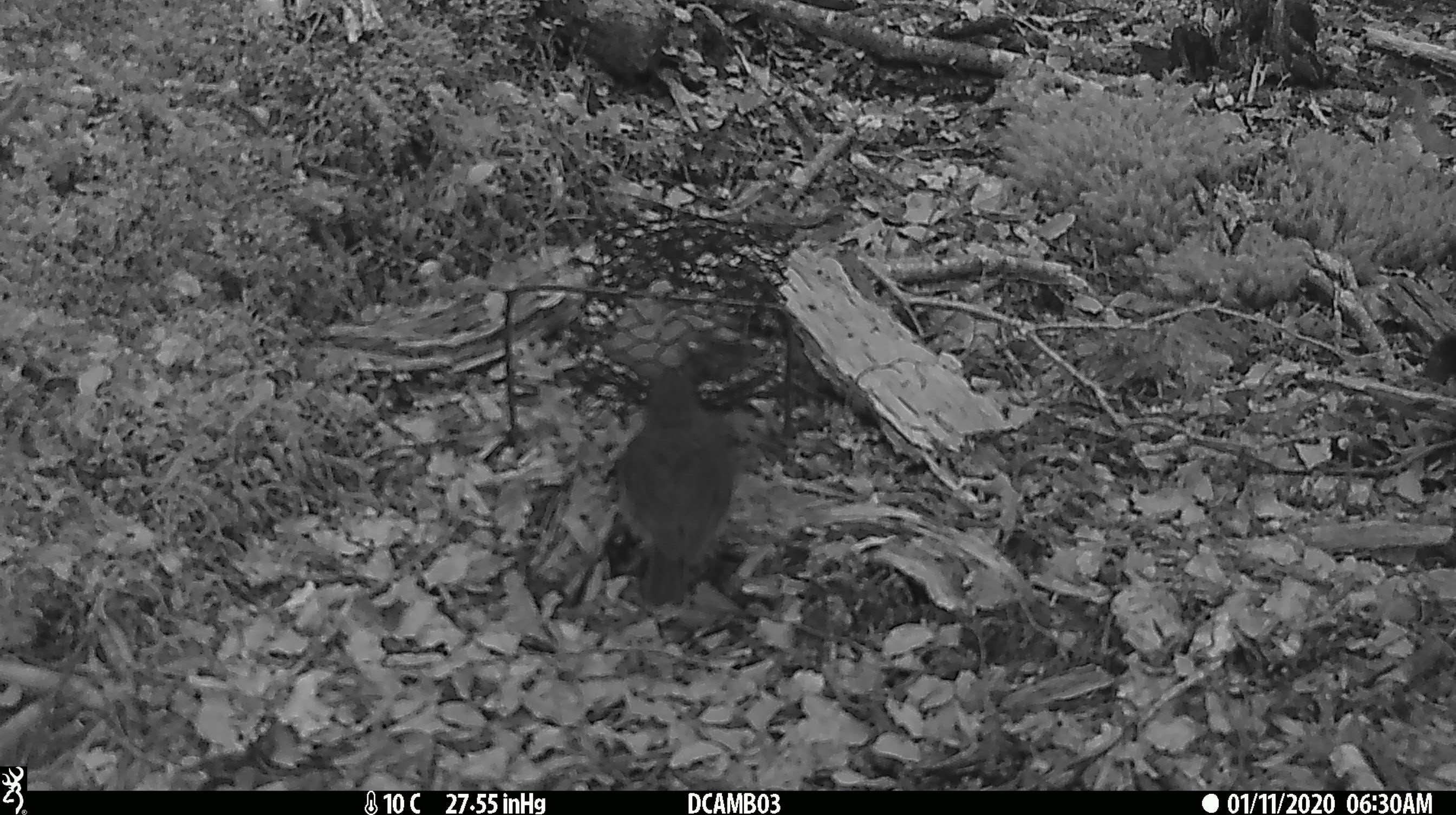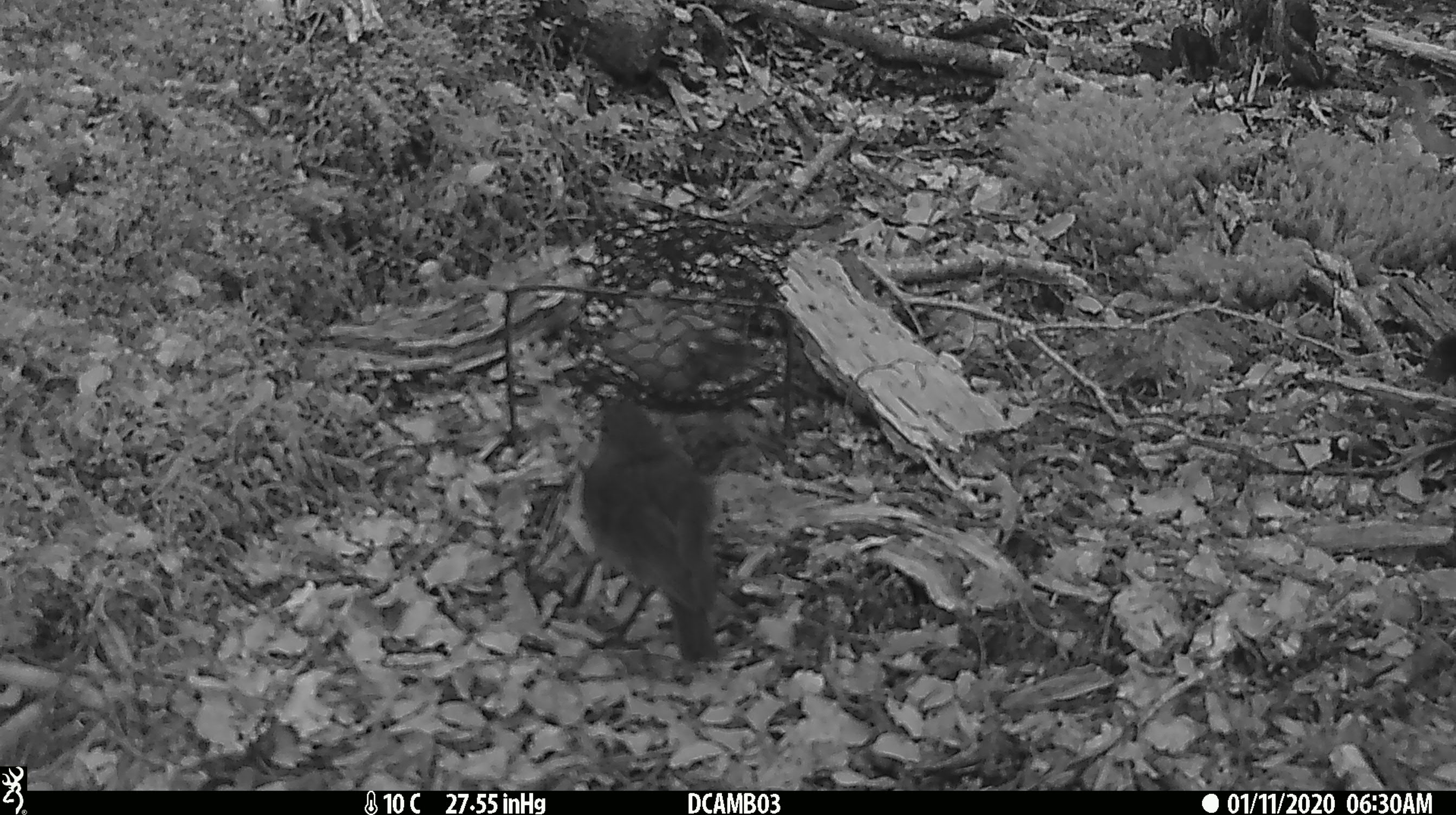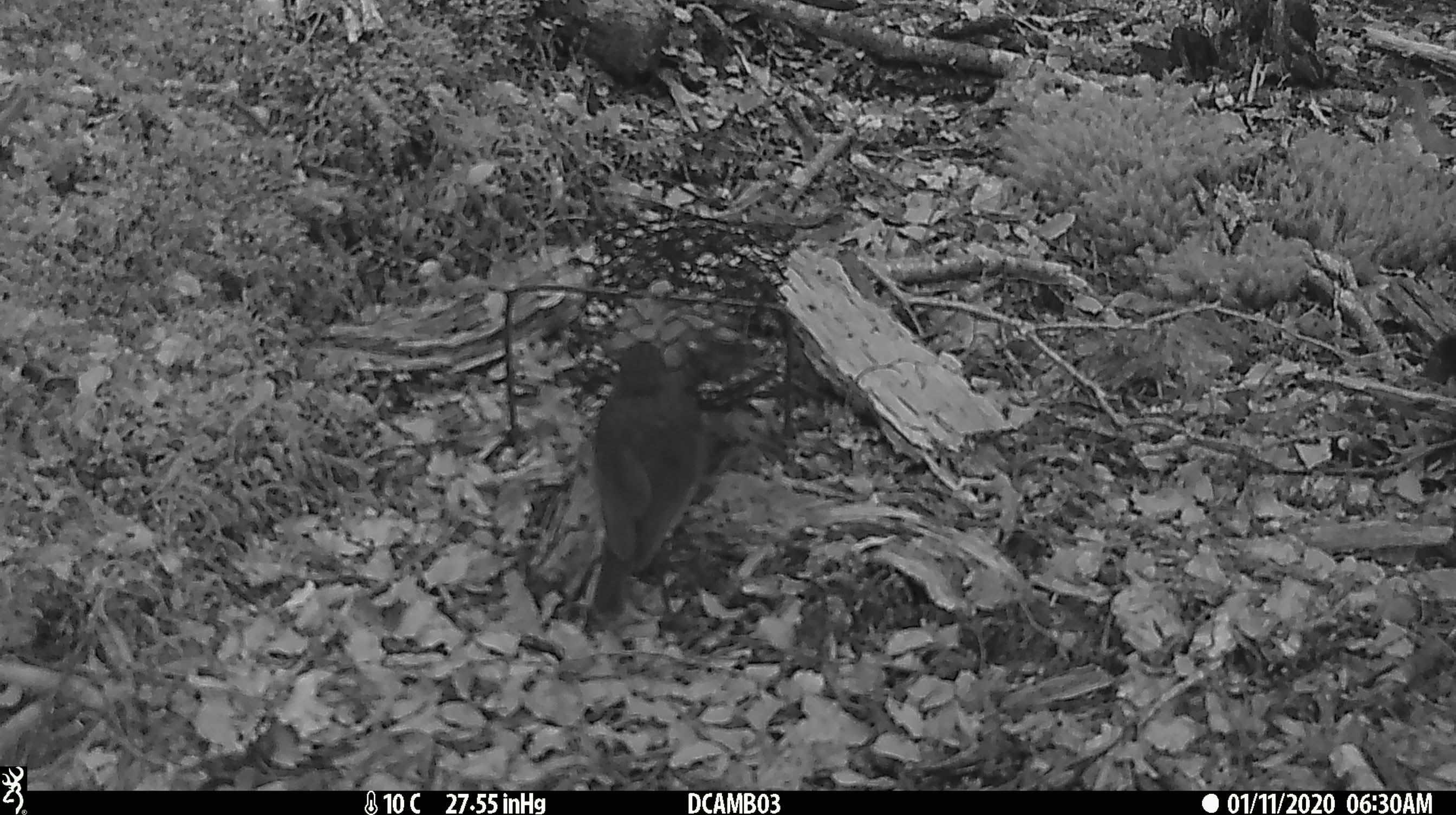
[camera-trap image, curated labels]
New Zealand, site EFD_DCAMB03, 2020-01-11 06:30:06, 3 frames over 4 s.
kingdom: Animalia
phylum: Chordata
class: Aves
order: Passeriformes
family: Petroicidae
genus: Petroica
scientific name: Petroica australis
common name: new zealand robin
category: robin